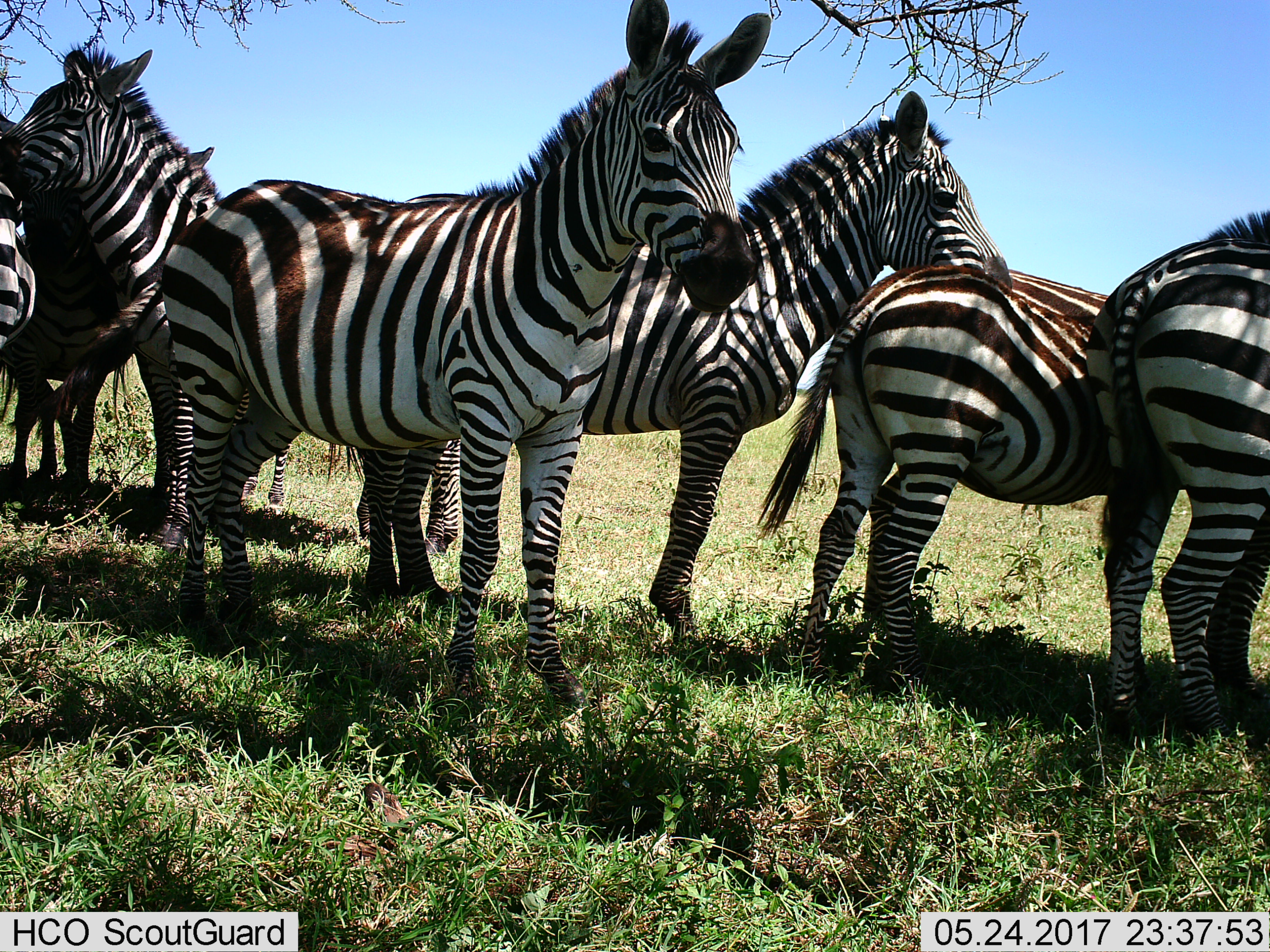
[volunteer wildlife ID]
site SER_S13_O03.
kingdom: Animalia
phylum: Chordata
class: Mammalia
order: Perissodactyla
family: Equidae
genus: Equus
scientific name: Equus quagga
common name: plains zebra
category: zebraplains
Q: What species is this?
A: Zebraplains (plains zebra) (Equus quagga).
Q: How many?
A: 8.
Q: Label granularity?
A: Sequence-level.